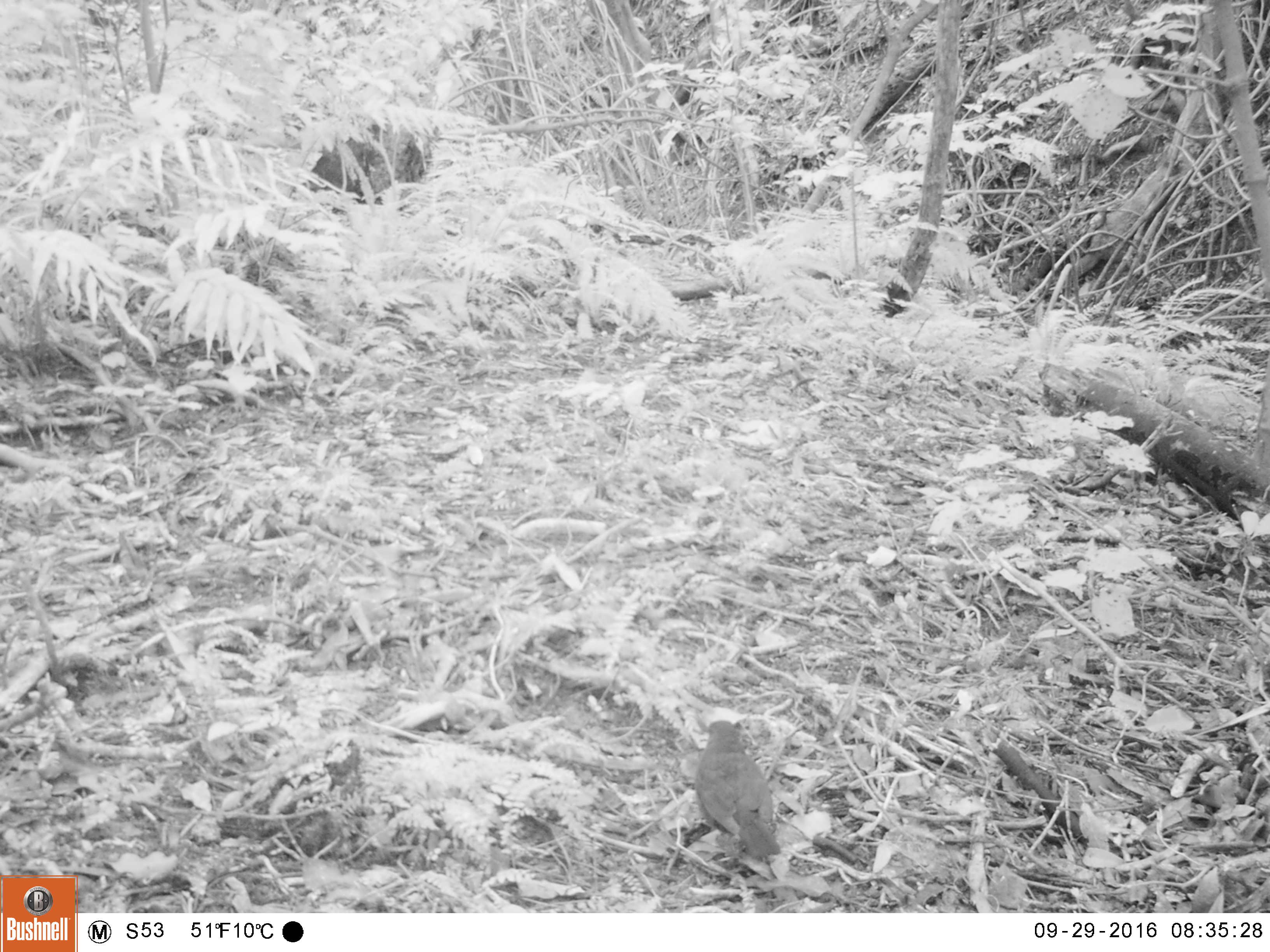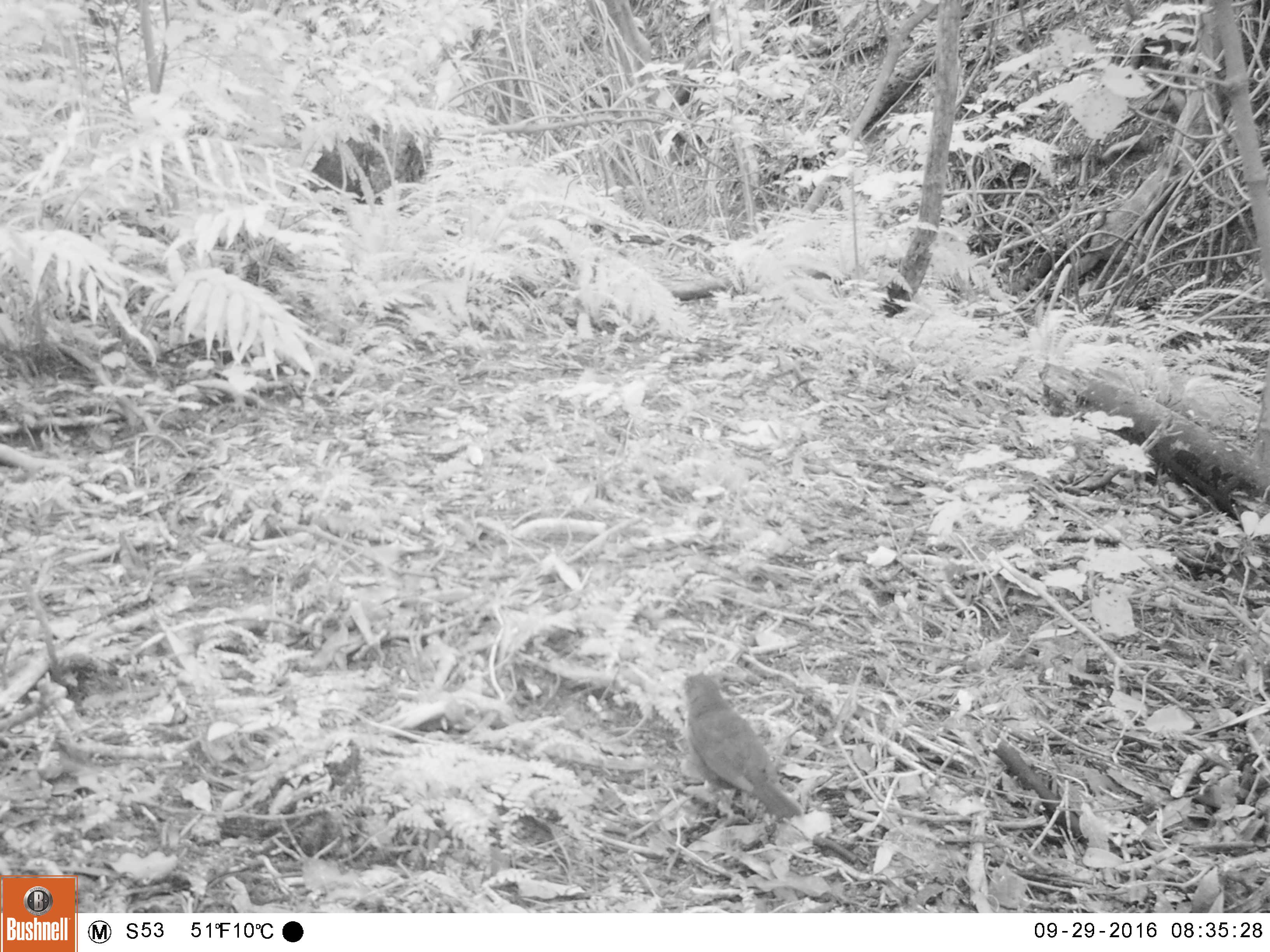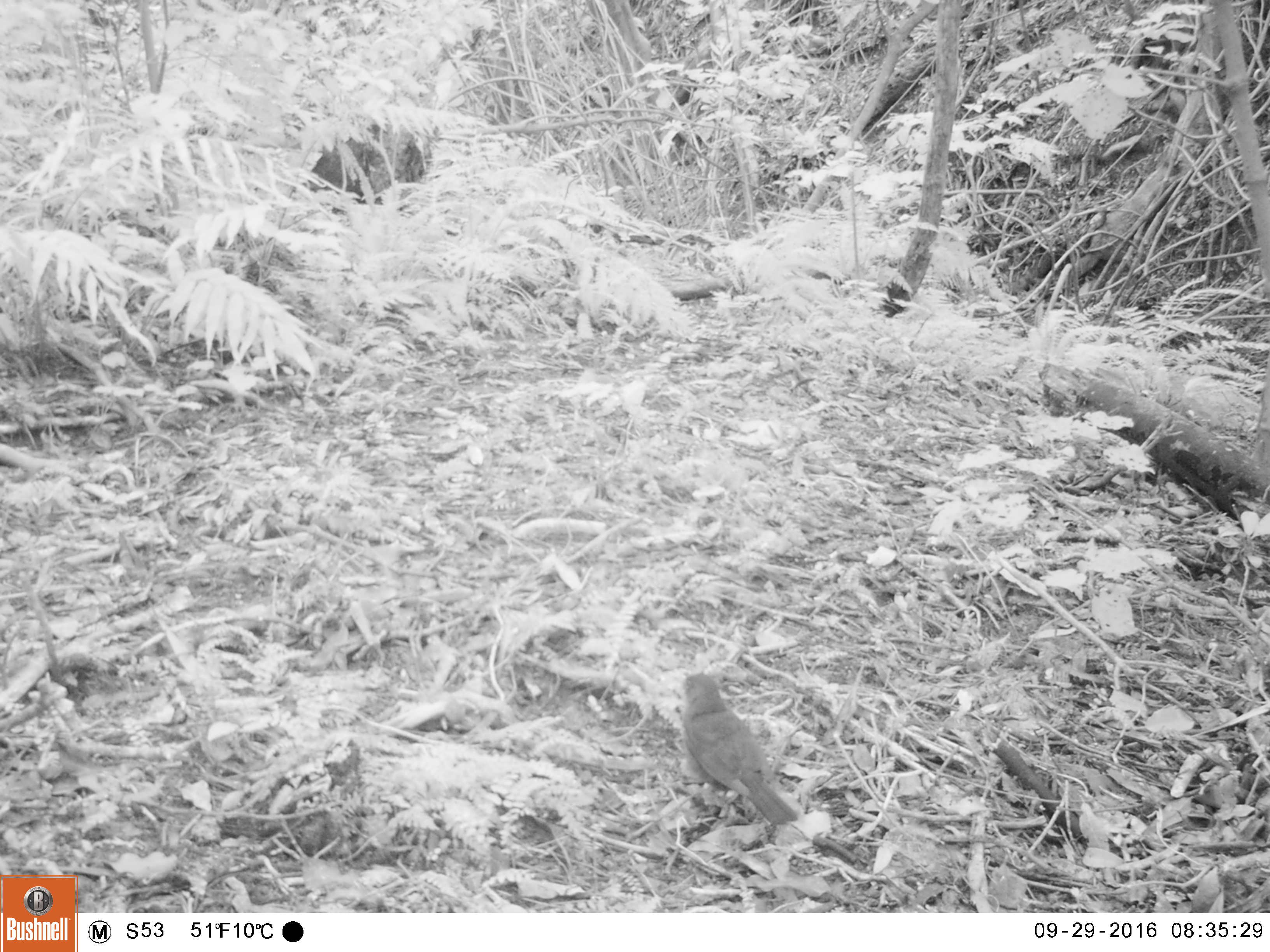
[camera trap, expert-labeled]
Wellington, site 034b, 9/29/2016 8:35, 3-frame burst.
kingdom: Animalia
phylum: Chordata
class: Aves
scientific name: Aves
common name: bird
Bird (Aves).